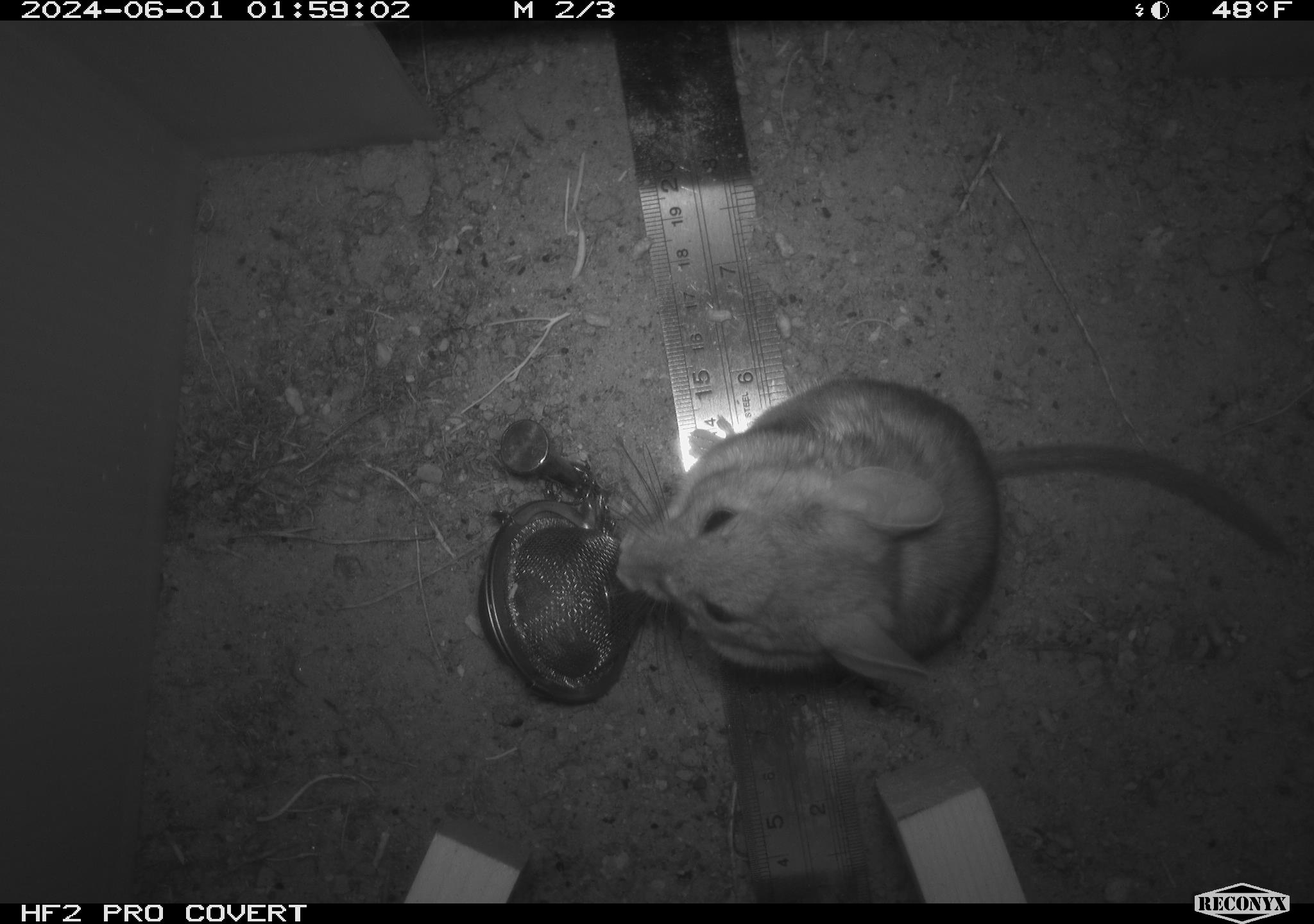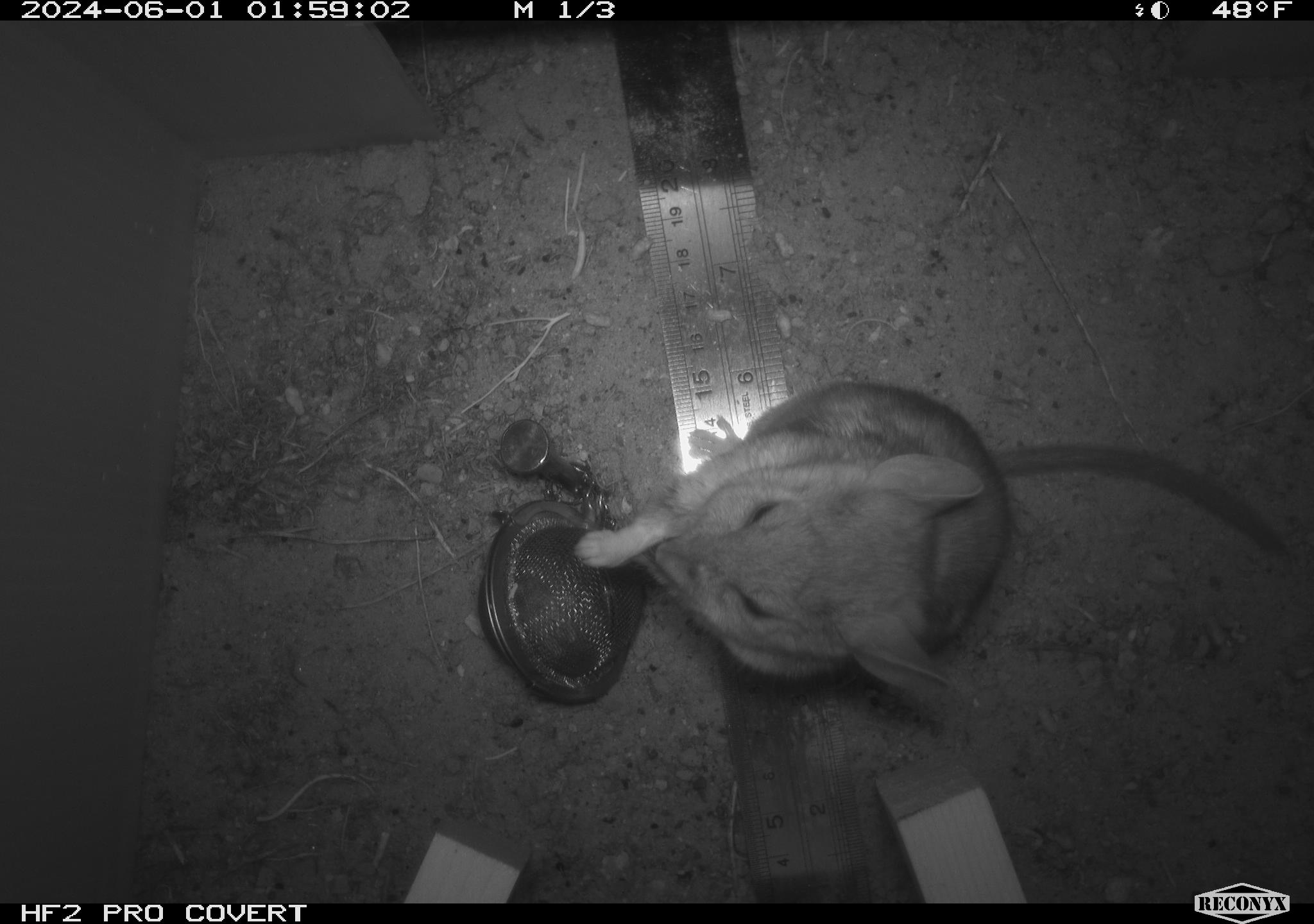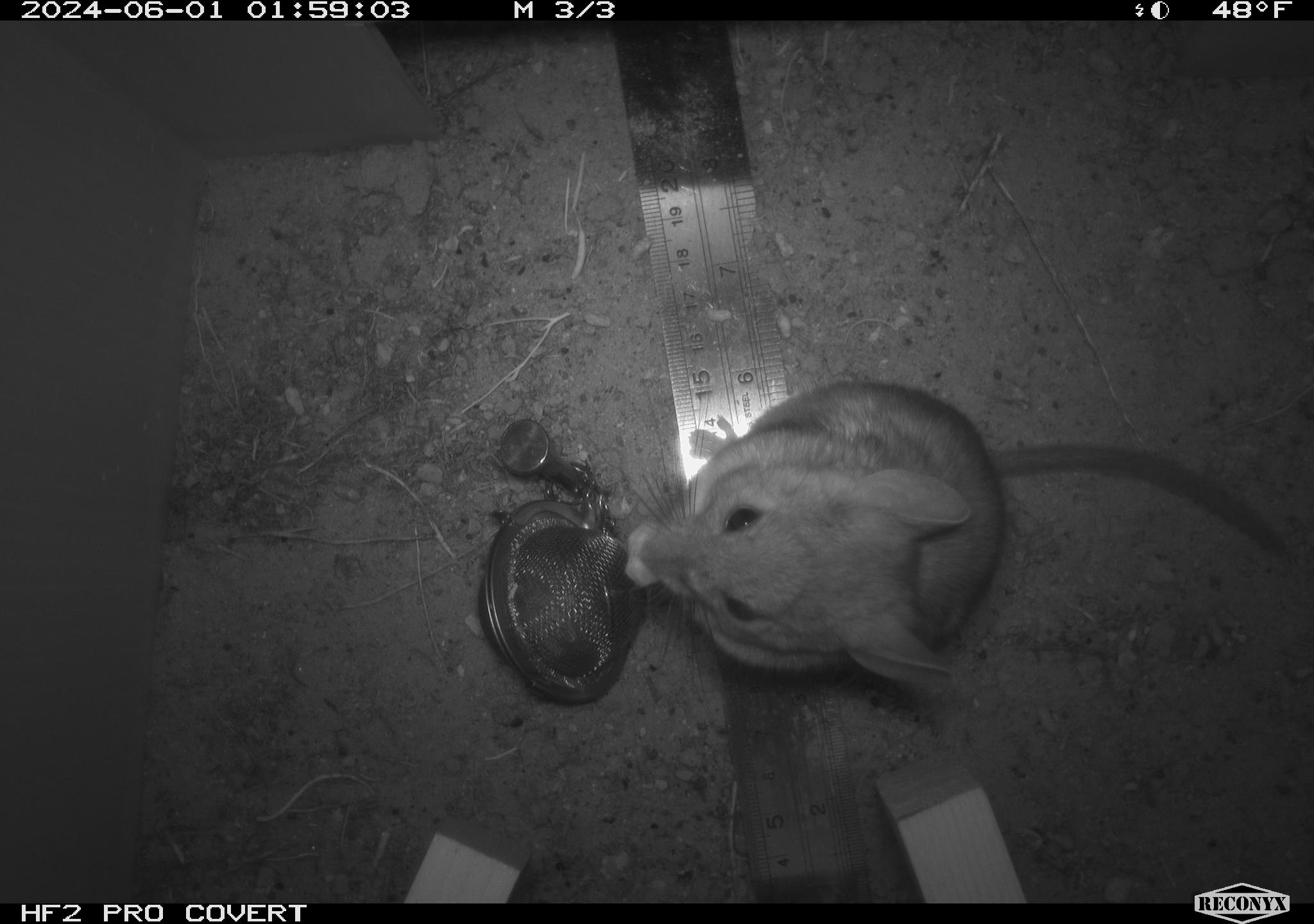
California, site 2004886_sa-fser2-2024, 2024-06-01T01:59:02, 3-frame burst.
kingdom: Animalia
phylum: Chordata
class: Mammalia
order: Rodentia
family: Cricetidae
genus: Neotoma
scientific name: Neotoma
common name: pack rat or woodrat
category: neotoma species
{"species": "neotoma species (pack rat or woodrat) (Neotoma)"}